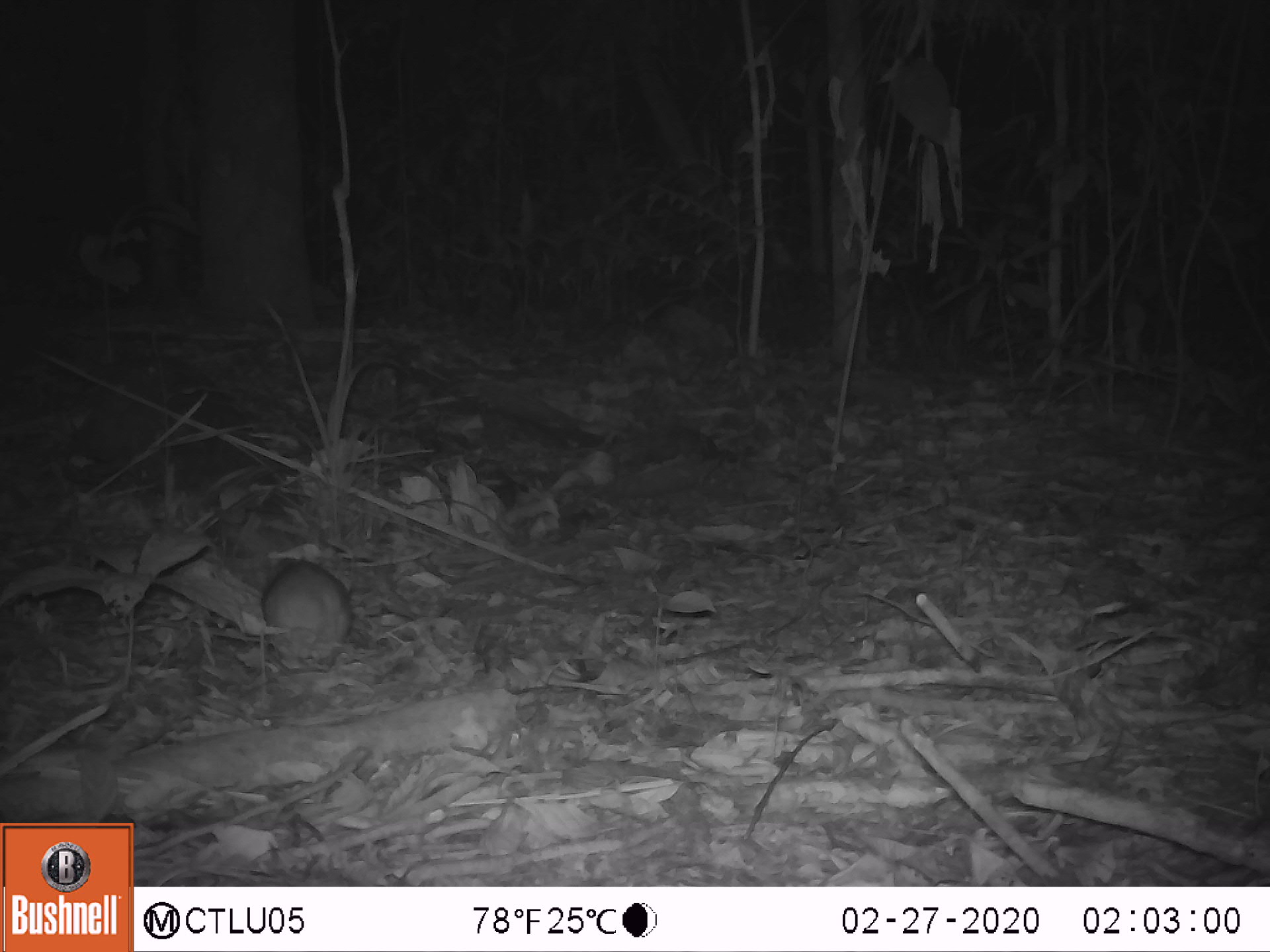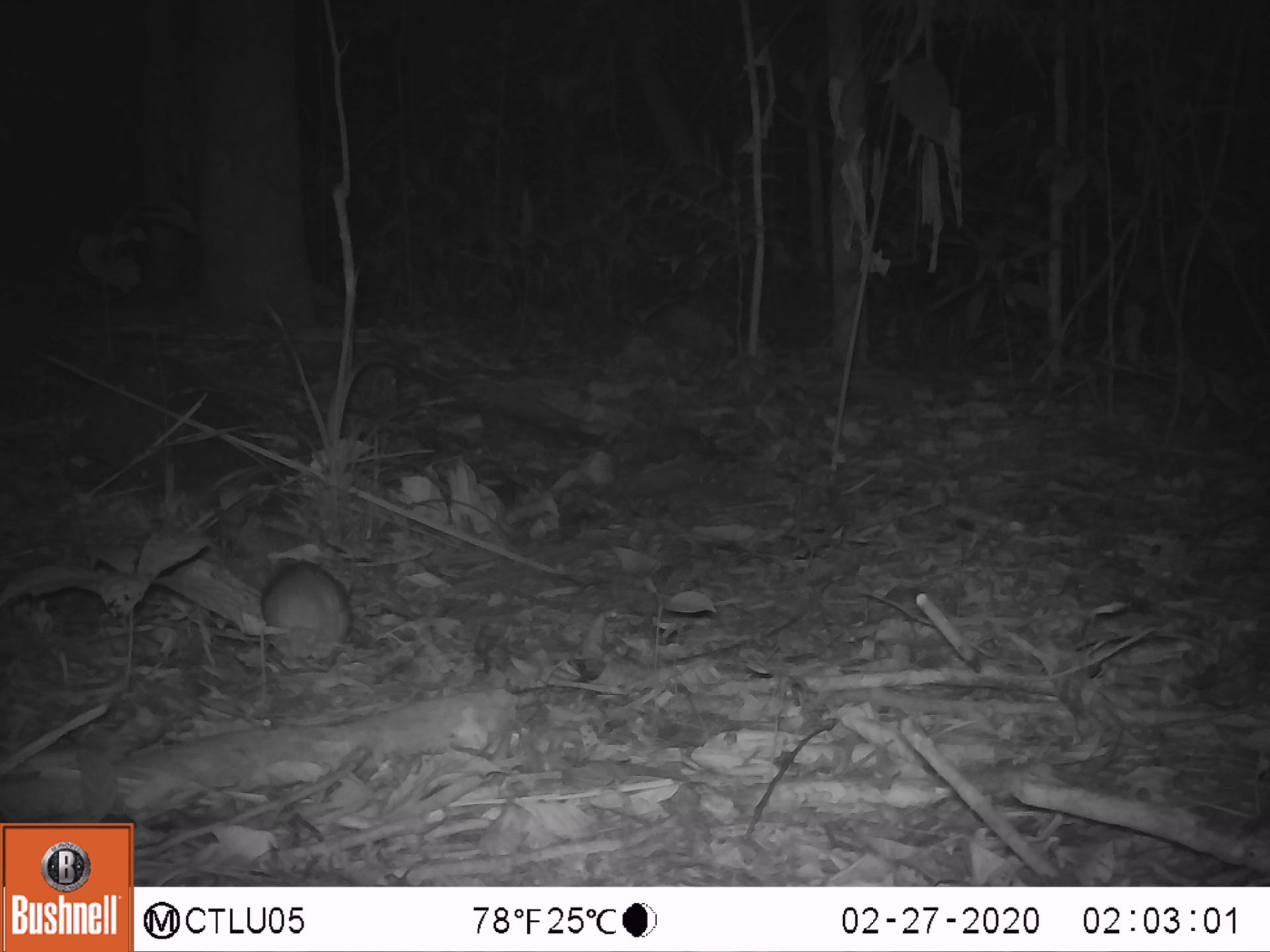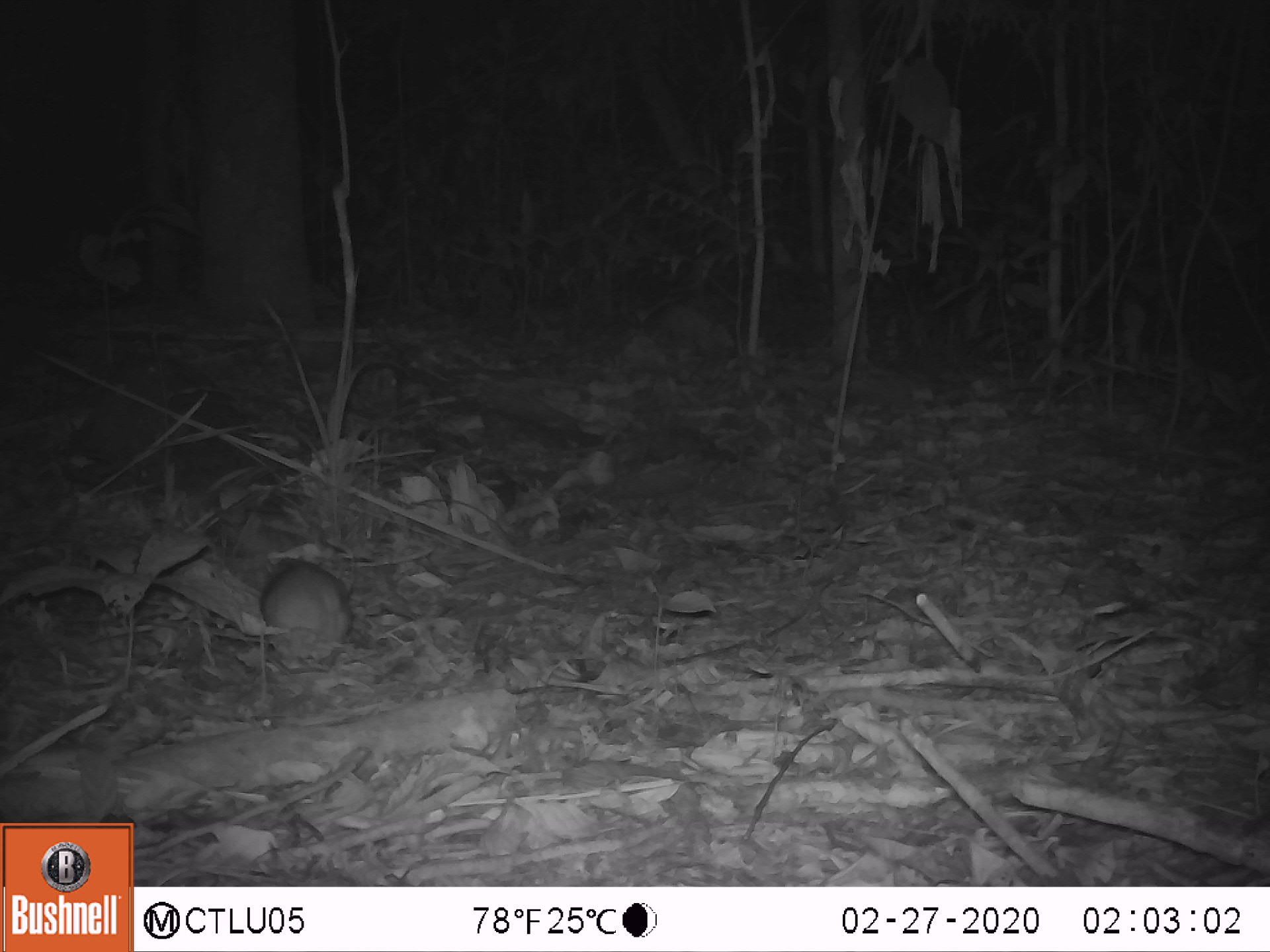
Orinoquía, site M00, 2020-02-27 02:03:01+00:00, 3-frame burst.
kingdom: Animalia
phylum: Chordata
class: Mammalia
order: Rodentia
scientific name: Rodentia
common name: rodent